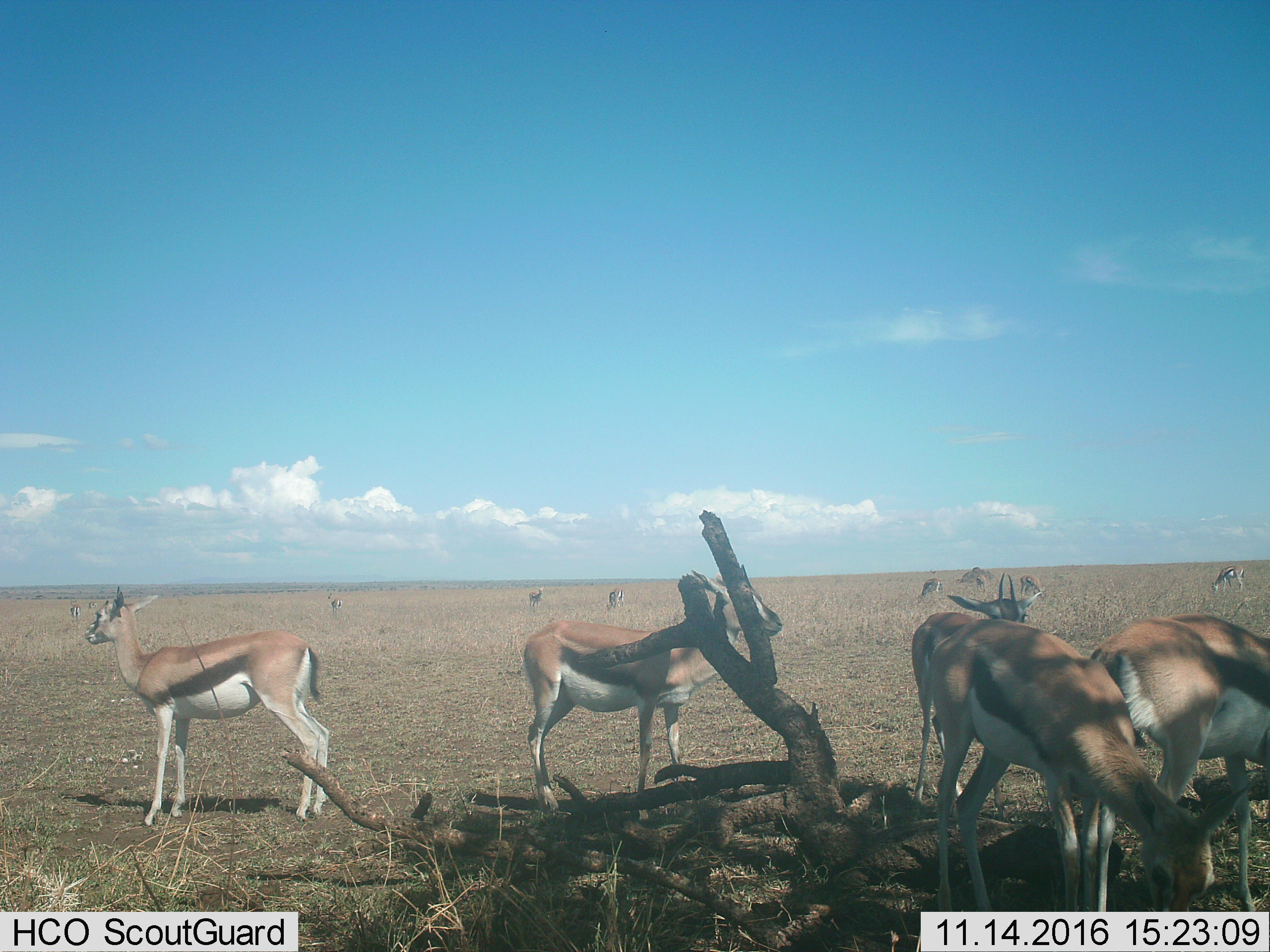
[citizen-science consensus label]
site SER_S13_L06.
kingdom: Animalia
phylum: Chordata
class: Mammalia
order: Artiodactyla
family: Bovidae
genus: Eudorcas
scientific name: Eudorcas thomsonii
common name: thomson's gazelle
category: gazellethomsons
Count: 11-50.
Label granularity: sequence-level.